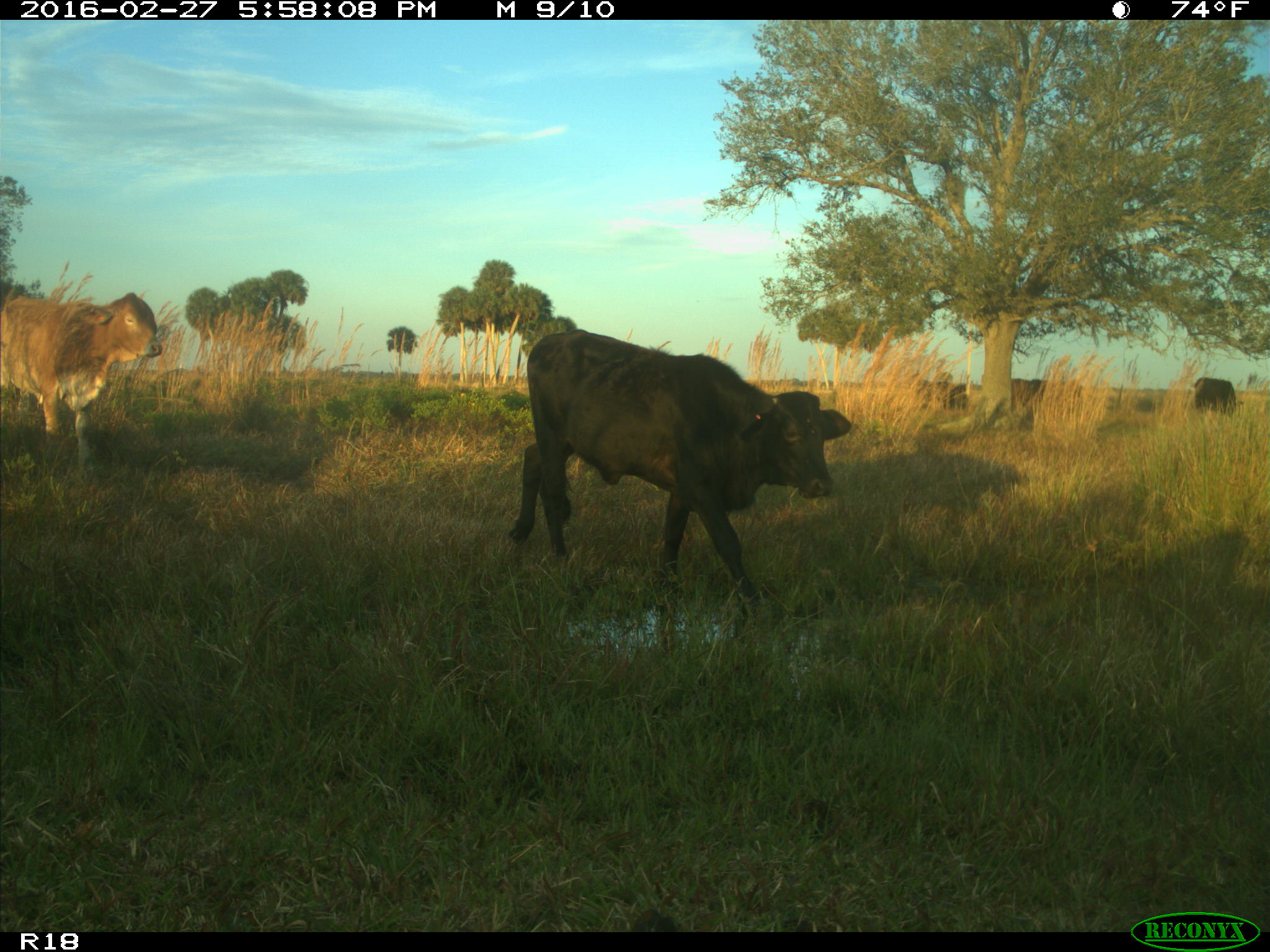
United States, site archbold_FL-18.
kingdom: Animalia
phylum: Chordata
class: Mammalia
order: Artiodactyla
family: Bovidae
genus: Bos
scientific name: Bos taurus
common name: domestic cow